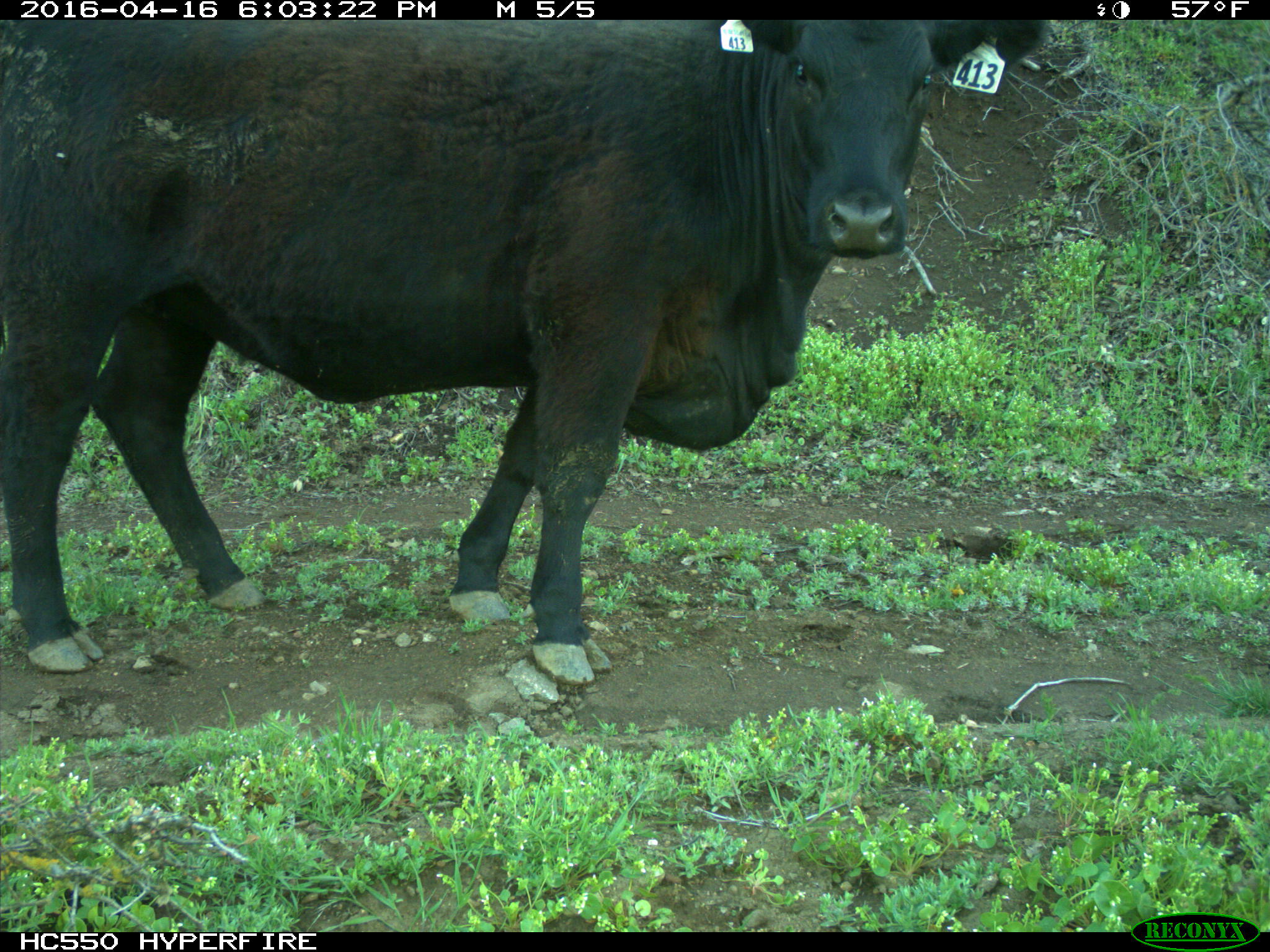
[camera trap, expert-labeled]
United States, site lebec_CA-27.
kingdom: Animalia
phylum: Chordata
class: Mammalia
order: Artiodactyla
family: Bovidae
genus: Bos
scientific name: Bos taurus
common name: domestic cow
Bos taurus (domestic cow).